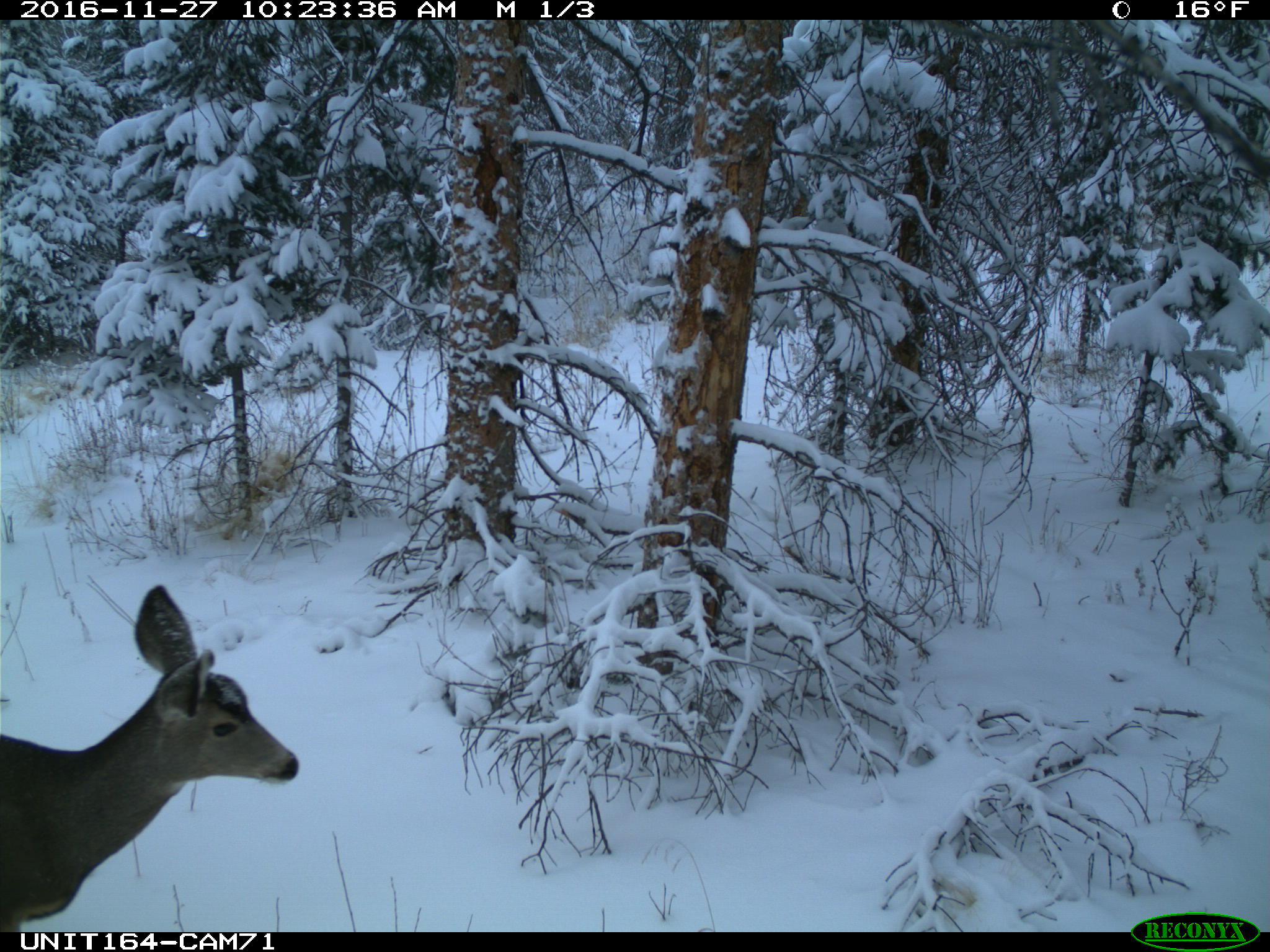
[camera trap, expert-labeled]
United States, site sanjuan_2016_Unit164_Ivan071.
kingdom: Animalia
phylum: Chordata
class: Mammalia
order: Artiodactyla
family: Cervidae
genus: Odocoileus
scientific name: Odocoileus hemionus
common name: mule deer